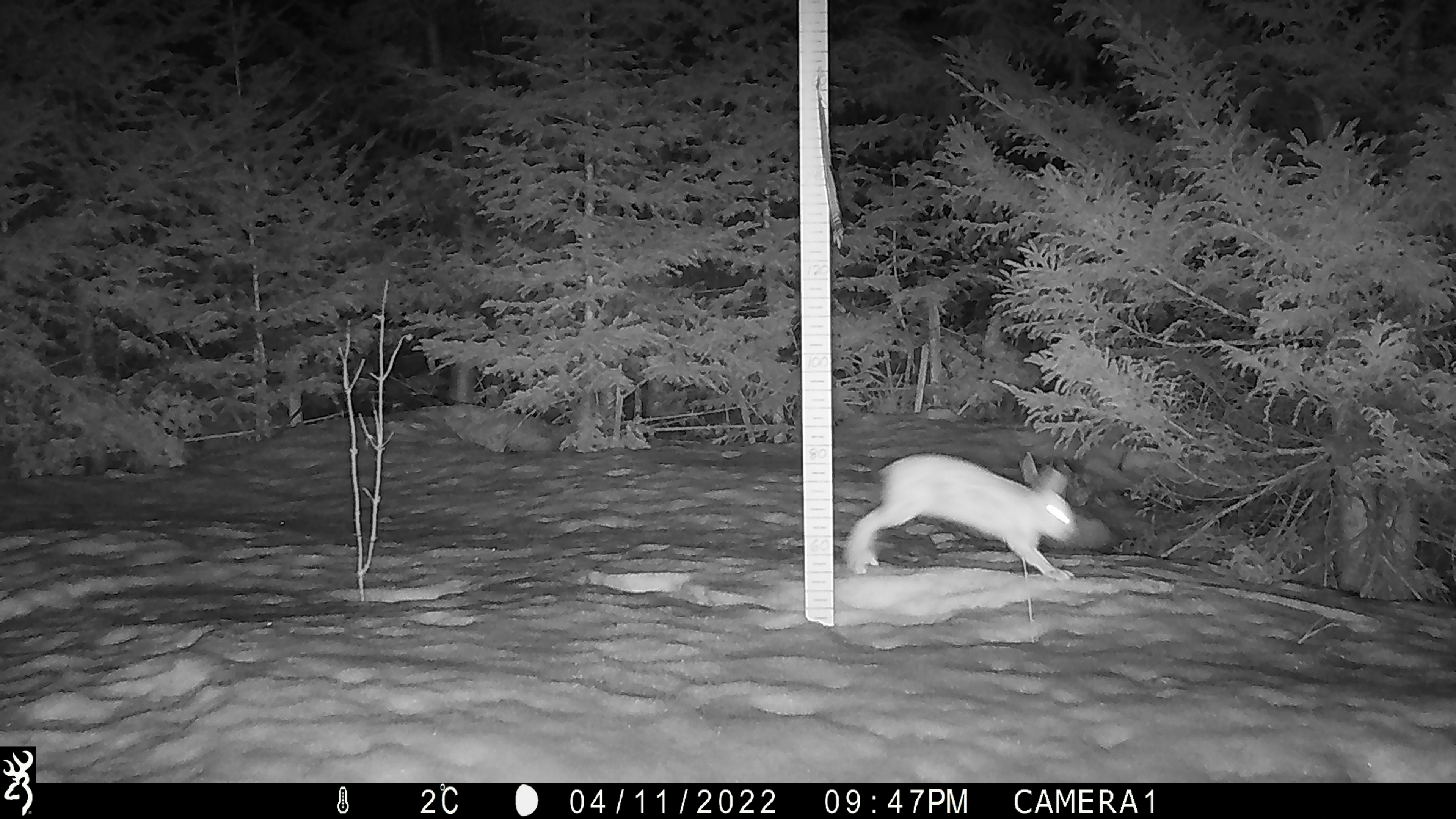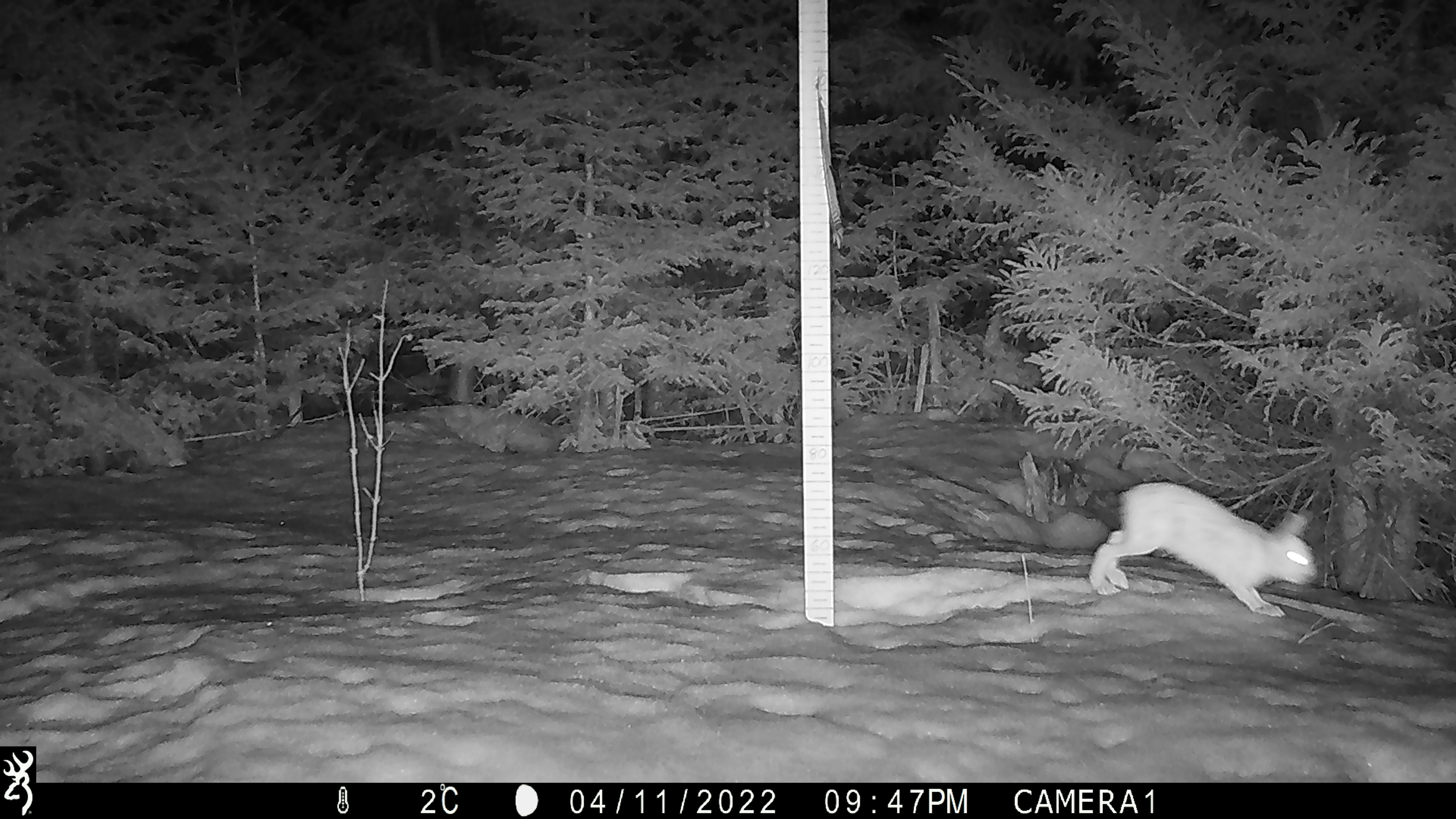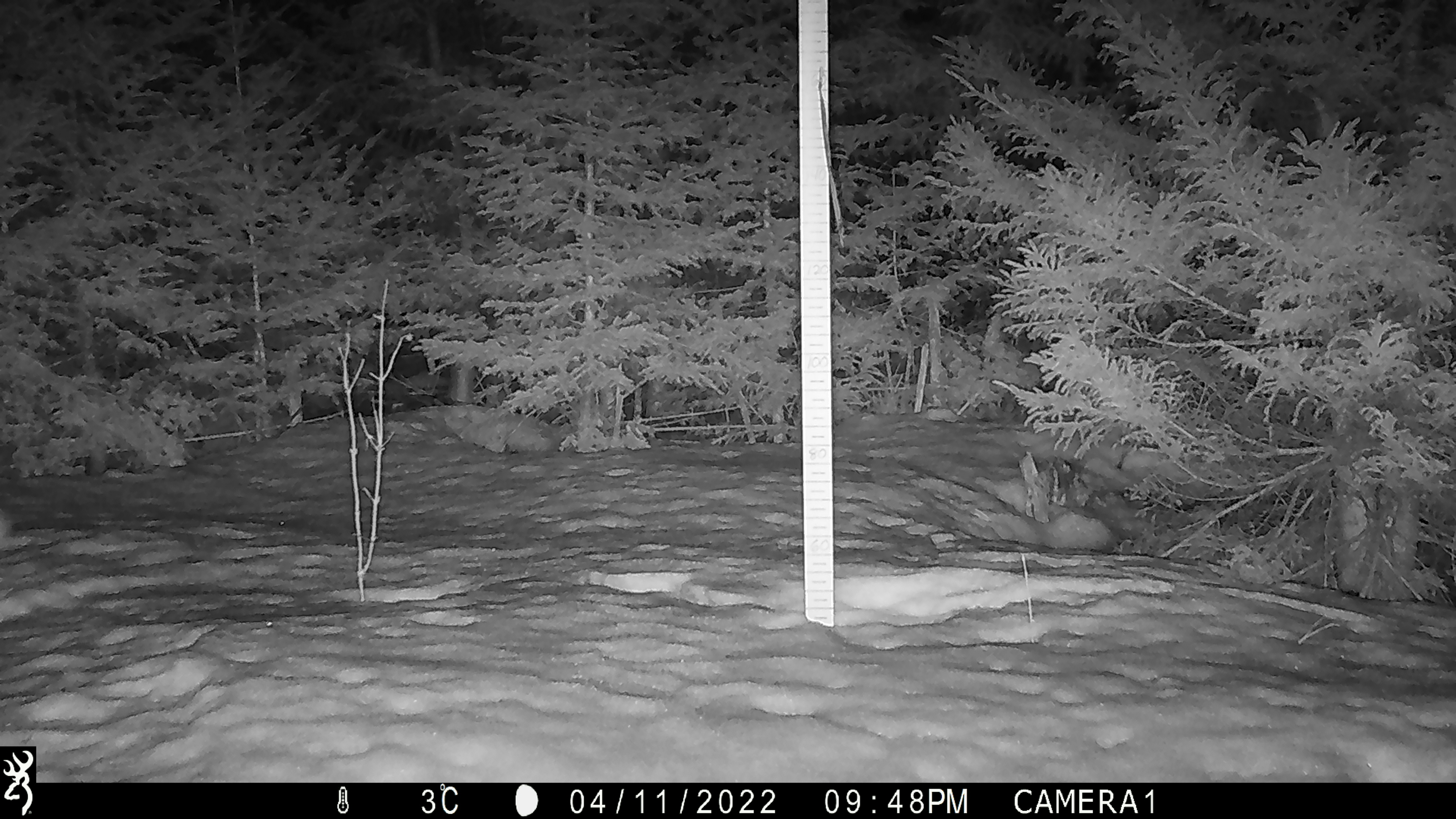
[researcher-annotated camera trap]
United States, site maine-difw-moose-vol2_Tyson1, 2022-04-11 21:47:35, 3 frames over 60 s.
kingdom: Animalia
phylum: Chordata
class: Mammalia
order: Lagomorpha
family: Leporidae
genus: Lepus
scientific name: Lepus americanus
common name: snowshoe hare